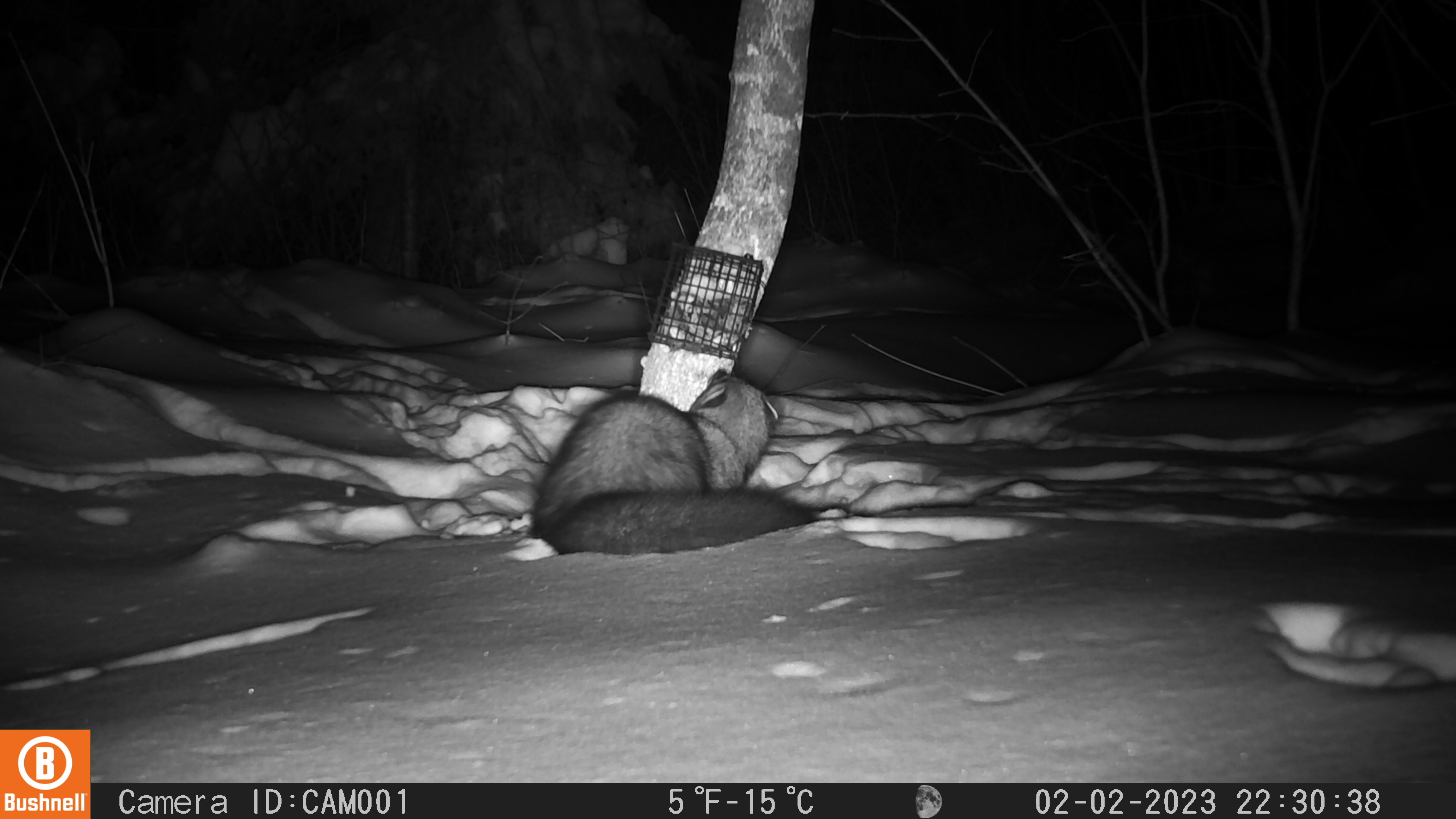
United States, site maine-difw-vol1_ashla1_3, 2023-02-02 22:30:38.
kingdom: Animalia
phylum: Chordata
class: Mammalia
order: Carnivora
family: Mustelidae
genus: Pekania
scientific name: Pekania pennanti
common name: fisher